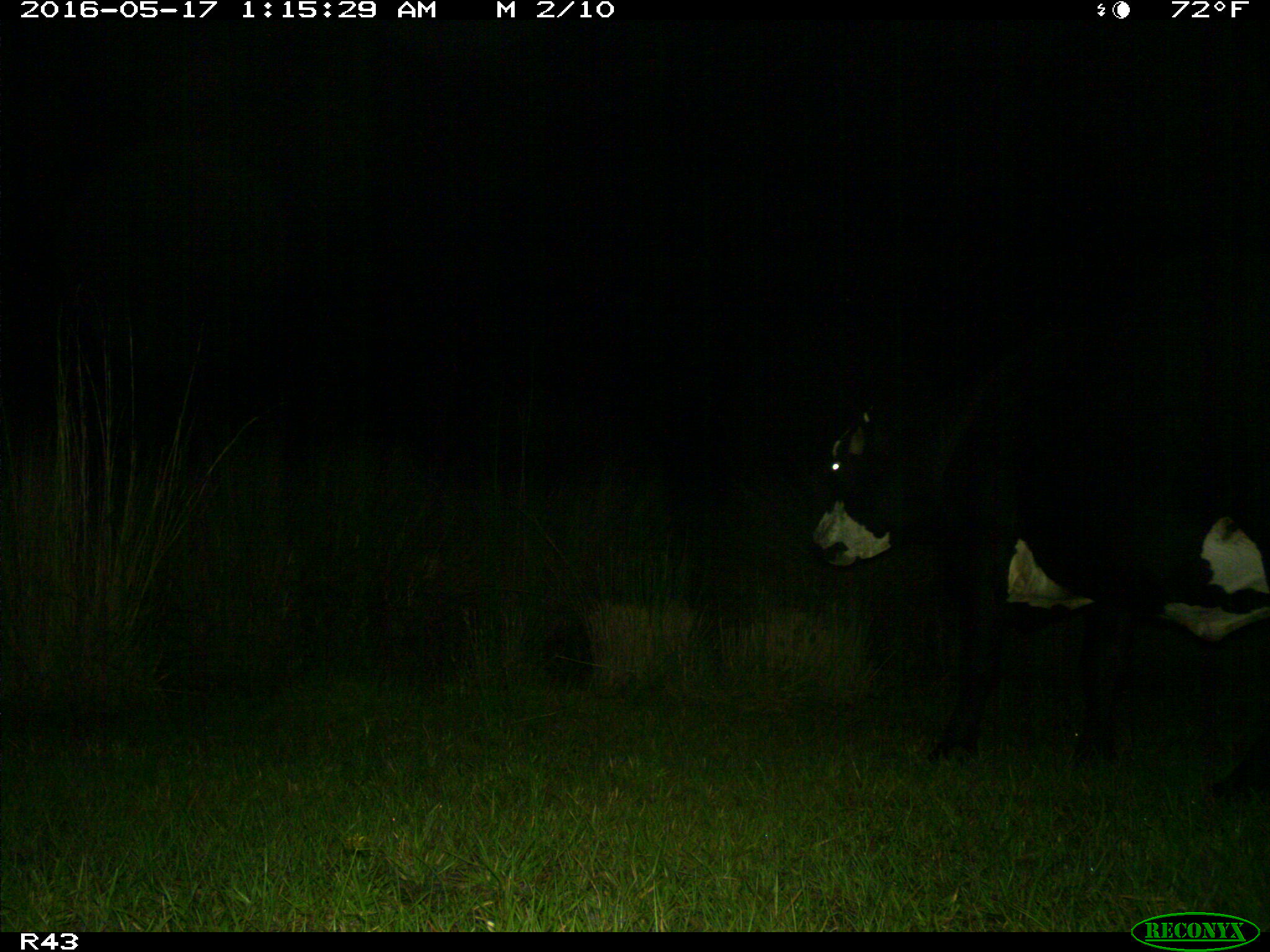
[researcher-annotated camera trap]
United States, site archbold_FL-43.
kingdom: Animalia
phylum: Chordata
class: Mammalia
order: Artiodactyla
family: Bovidae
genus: Bos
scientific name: Bos taurus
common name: domestic cow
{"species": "Bos taurus (domestic cow)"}